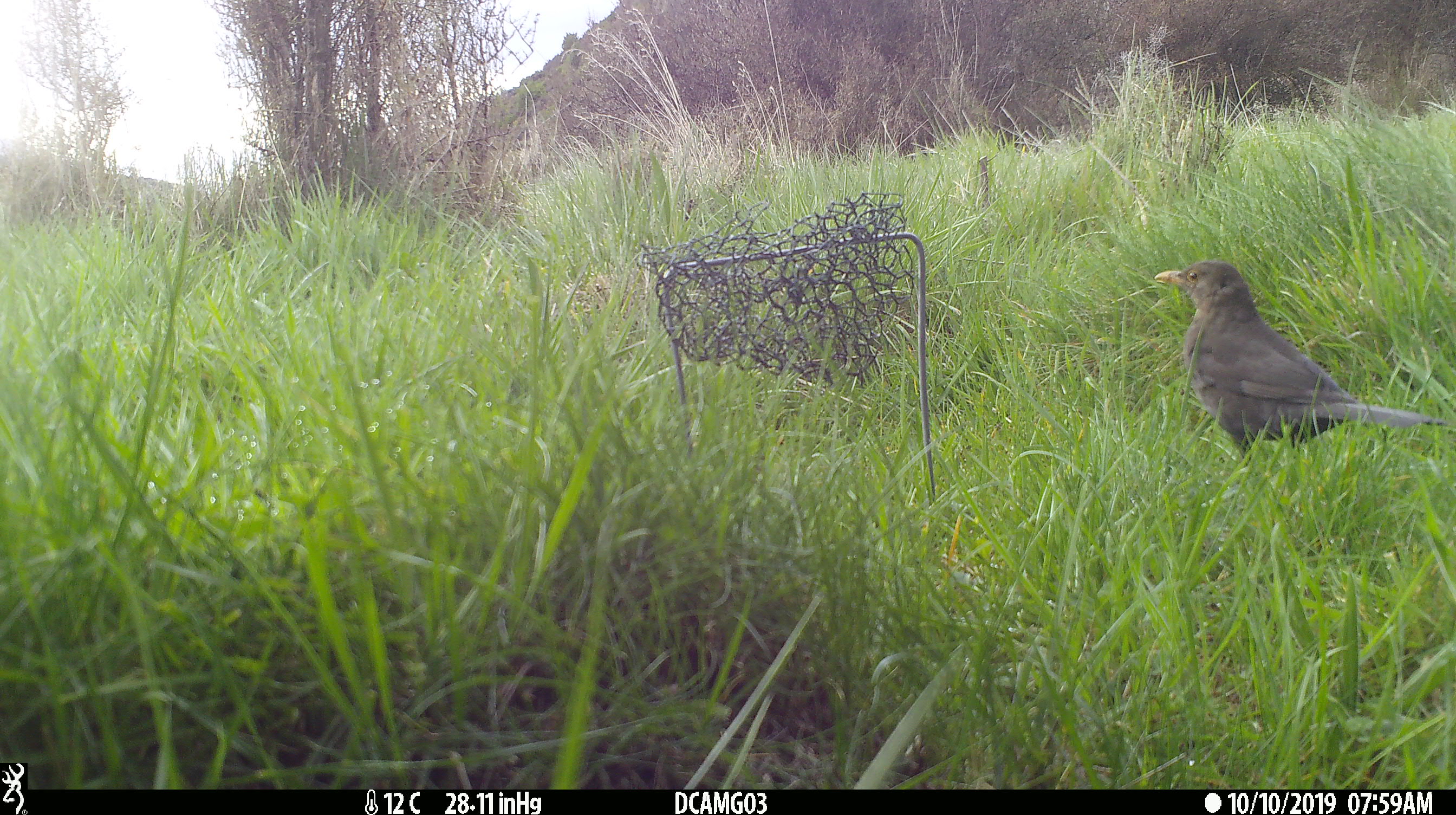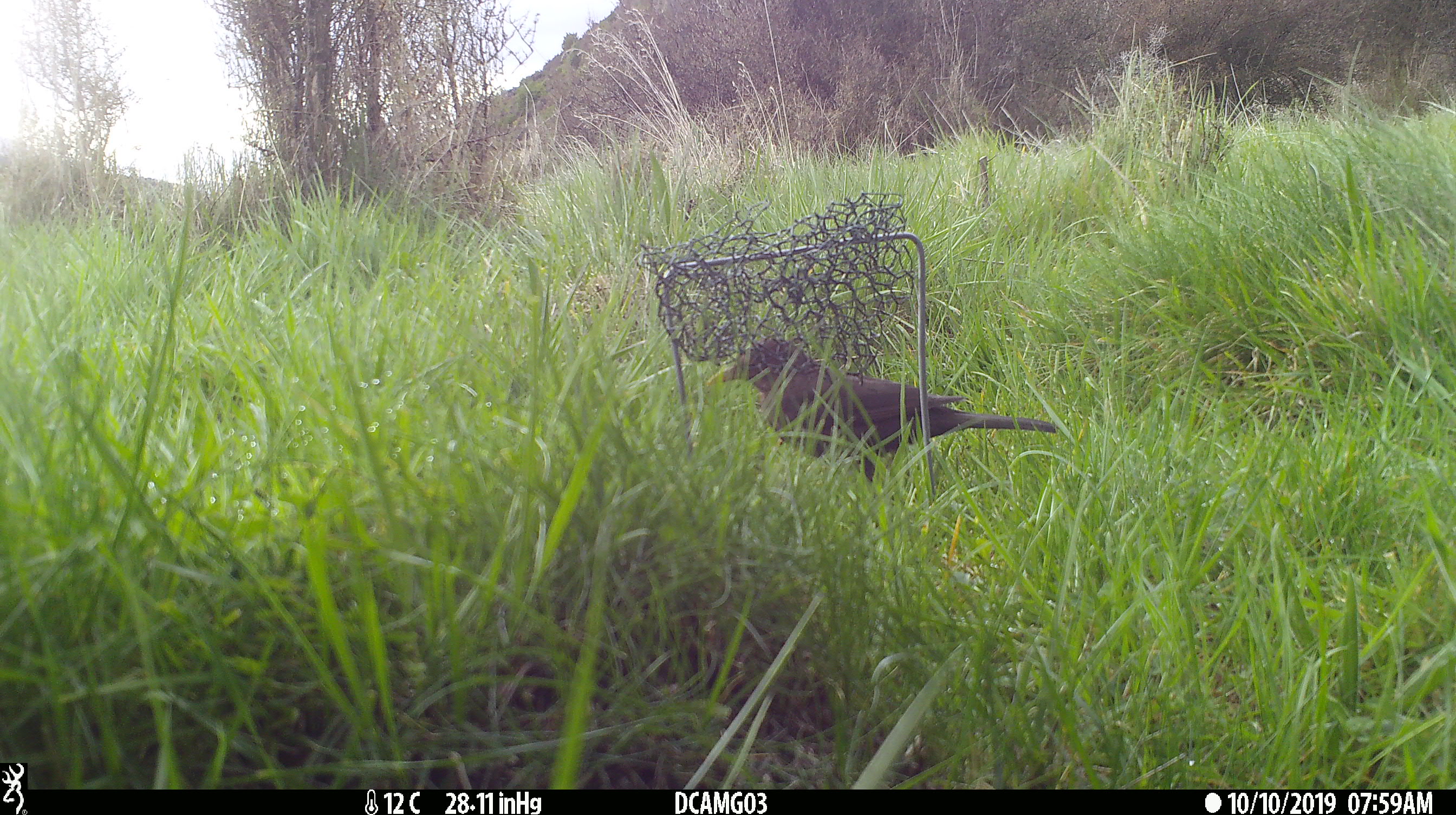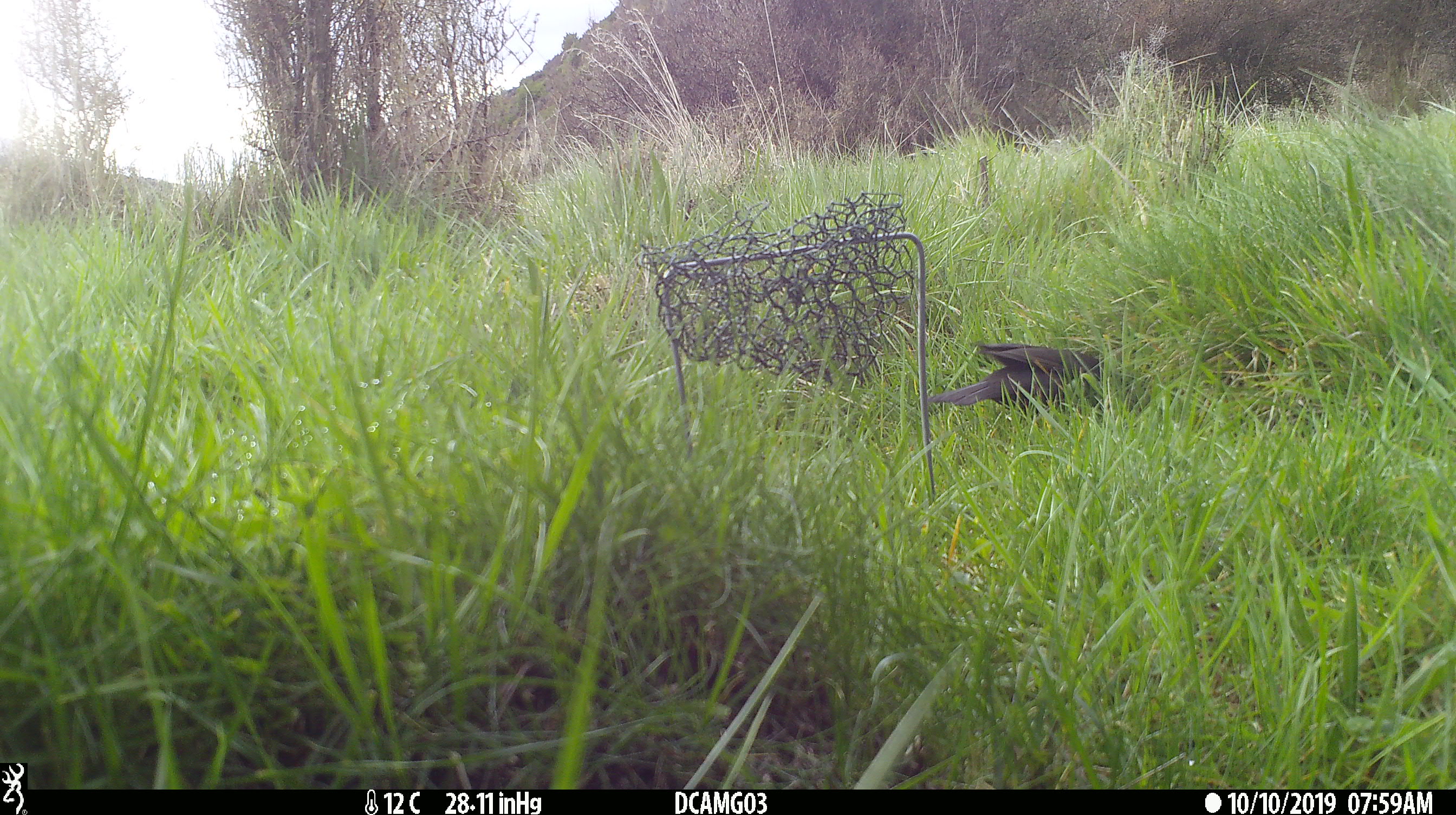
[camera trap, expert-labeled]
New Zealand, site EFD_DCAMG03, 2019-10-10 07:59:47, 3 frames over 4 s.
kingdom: Animalia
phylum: Chordata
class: Aves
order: Passeriformes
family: Turdidae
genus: Turdus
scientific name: Turdus merula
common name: eurasian blackbird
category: blackbird